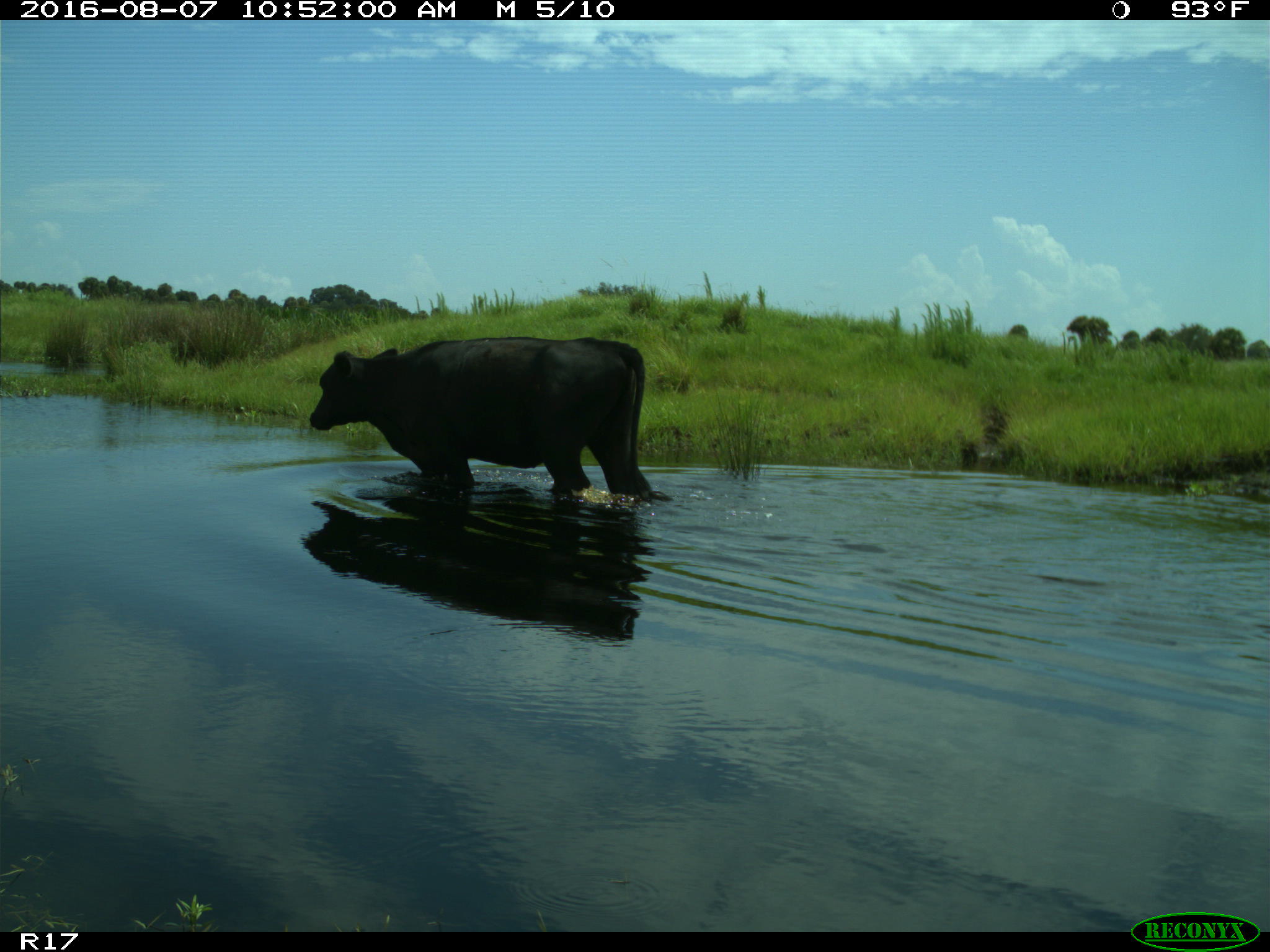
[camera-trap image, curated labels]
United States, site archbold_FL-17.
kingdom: Animalia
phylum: Chordata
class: Mammalia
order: Artiodactyla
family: Bovidae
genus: Bos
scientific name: Bos taurus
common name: domestic cow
Bos taurus (domestic cow).